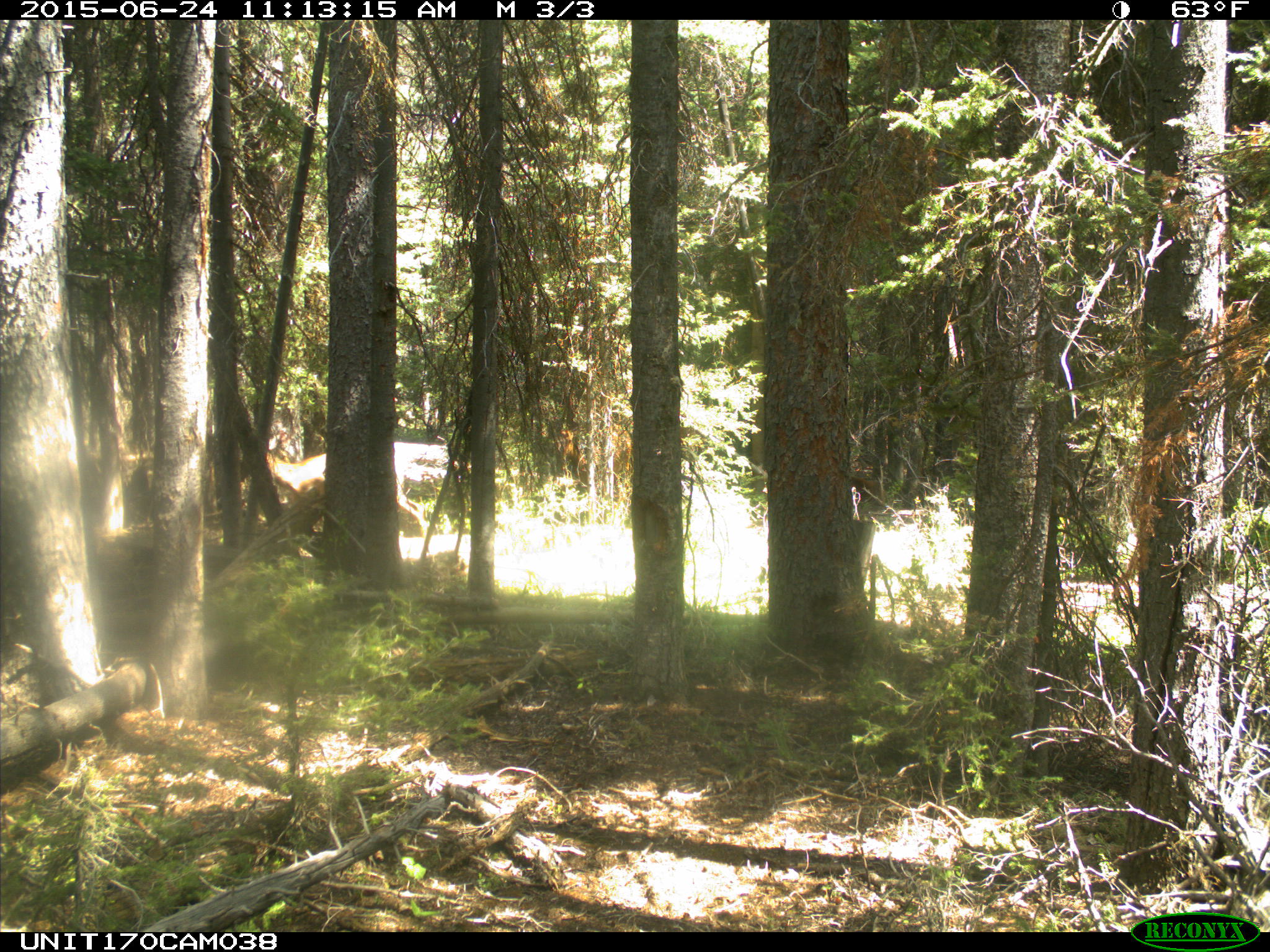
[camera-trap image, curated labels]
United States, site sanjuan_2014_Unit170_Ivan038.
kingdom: Animalia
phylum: Chordata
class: Mammalia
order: Artiodactyla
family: Cervidae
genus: Cervus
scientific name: Cervus elaphus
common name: red deer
Cervus elaphus (red deer).